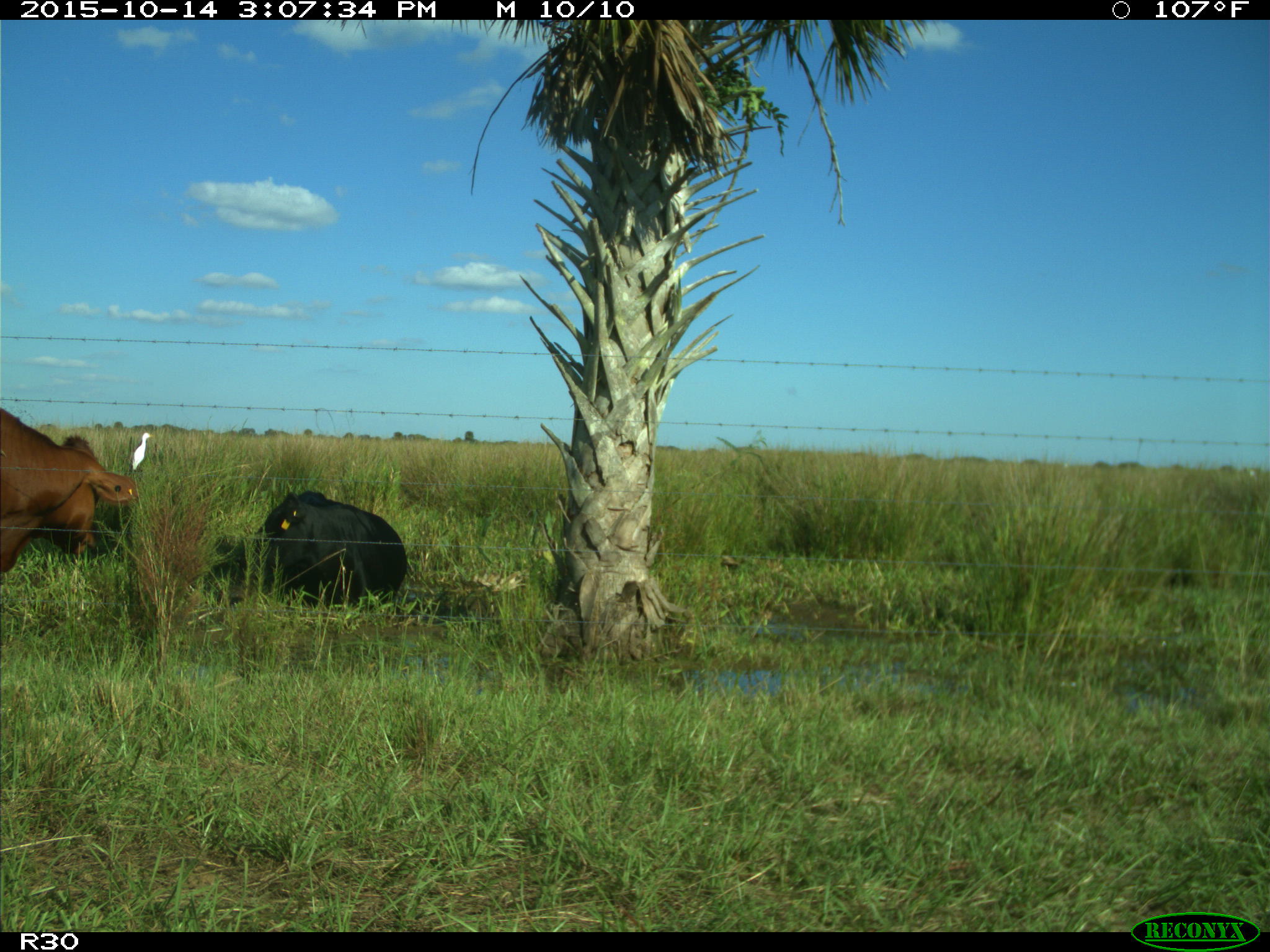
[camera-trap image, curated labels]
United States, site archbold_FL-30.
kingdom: Animalia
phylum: Chordata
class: Mammalia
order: Artiodactyla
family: Bovidae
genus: Bos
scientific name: Bos taurus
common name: domestic cow